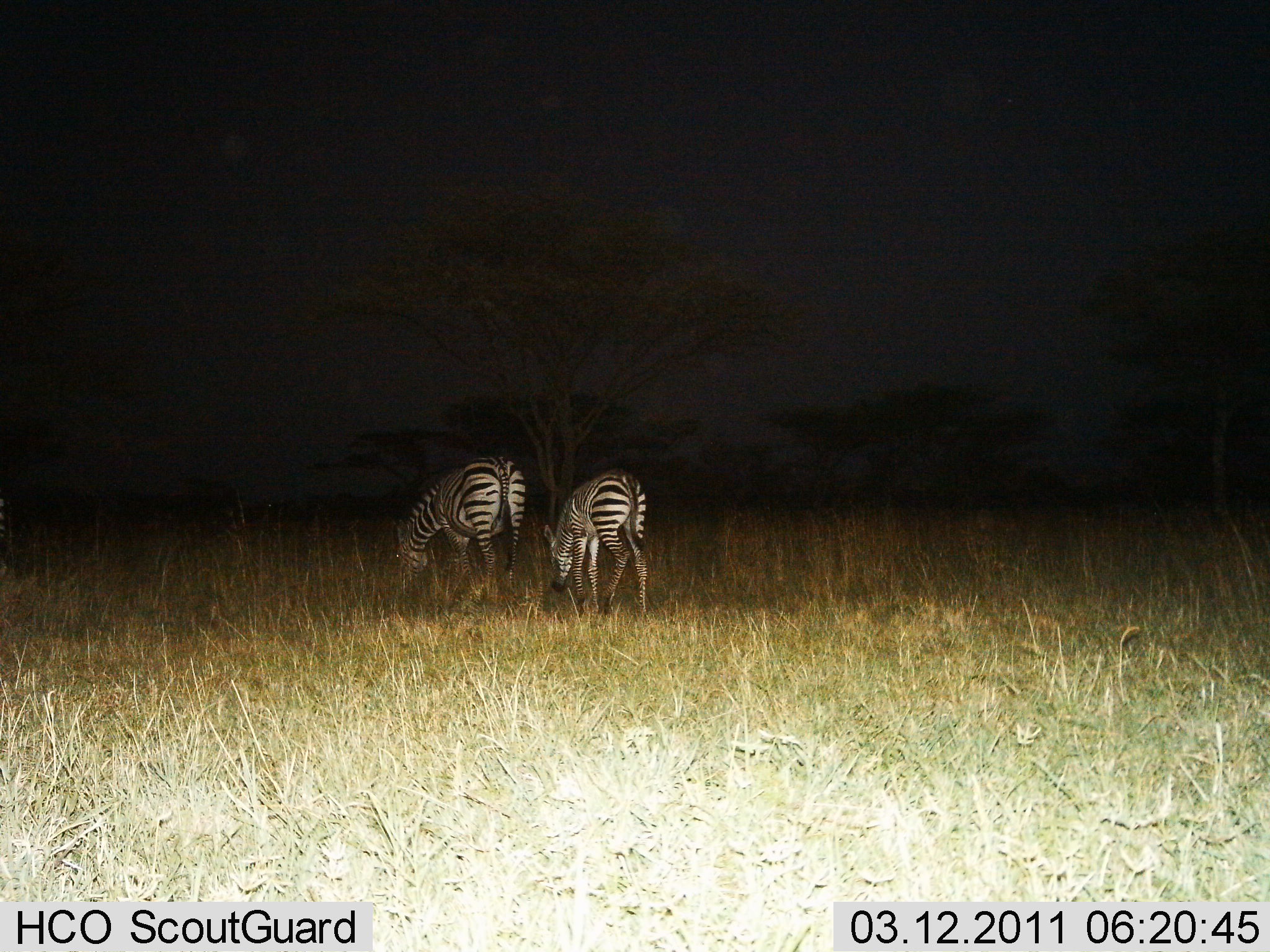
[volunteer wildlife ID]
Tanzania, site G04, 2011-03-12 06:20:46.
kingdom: Animalia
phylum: Chordata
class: Mammalia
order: Perissodactyla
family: Equidae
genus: Equus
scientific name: Equus quagga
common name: plains zebra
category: zebra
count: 2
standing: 17%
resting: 0%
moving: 0%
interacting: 0%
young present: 8%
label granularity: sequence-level